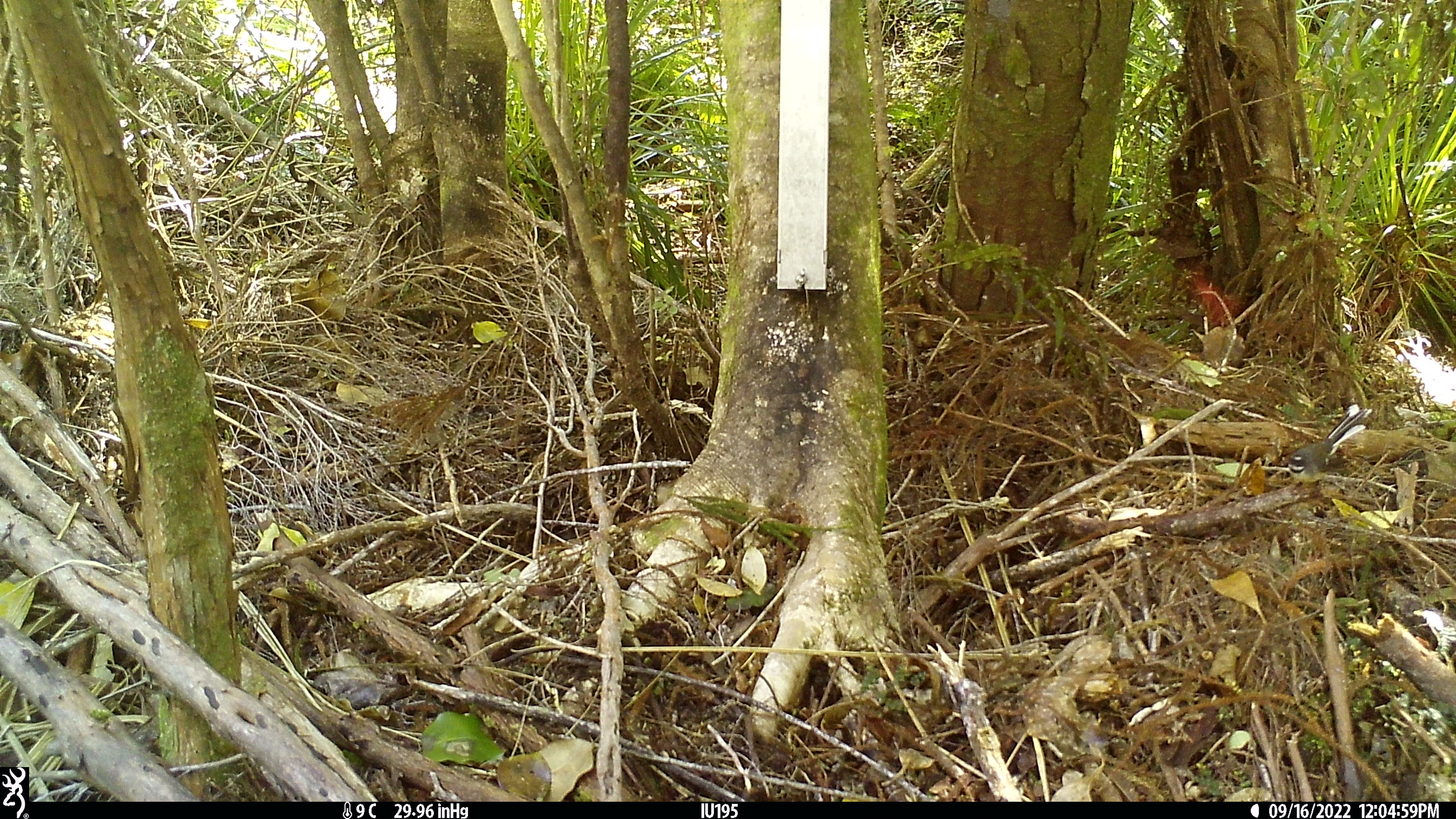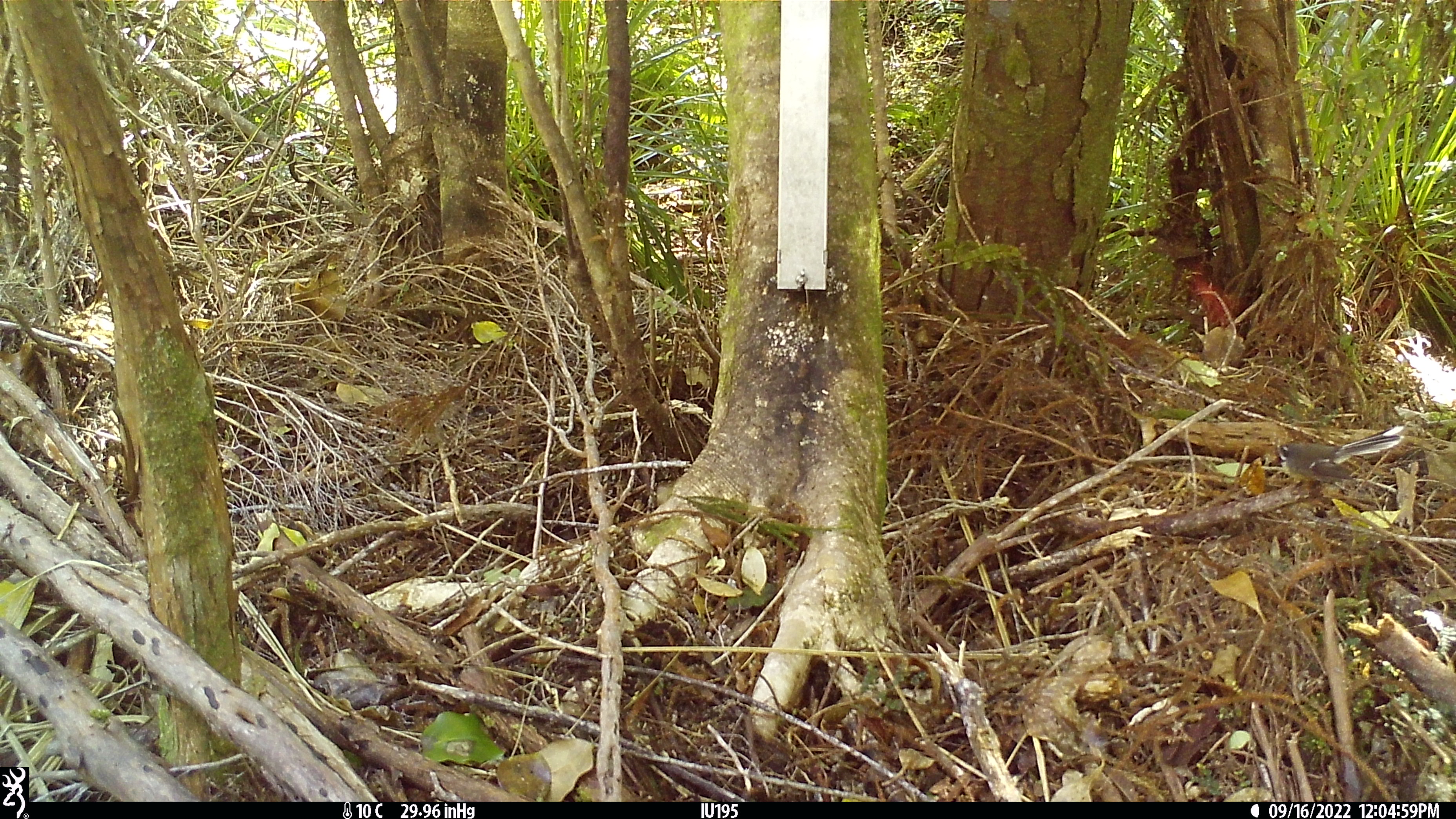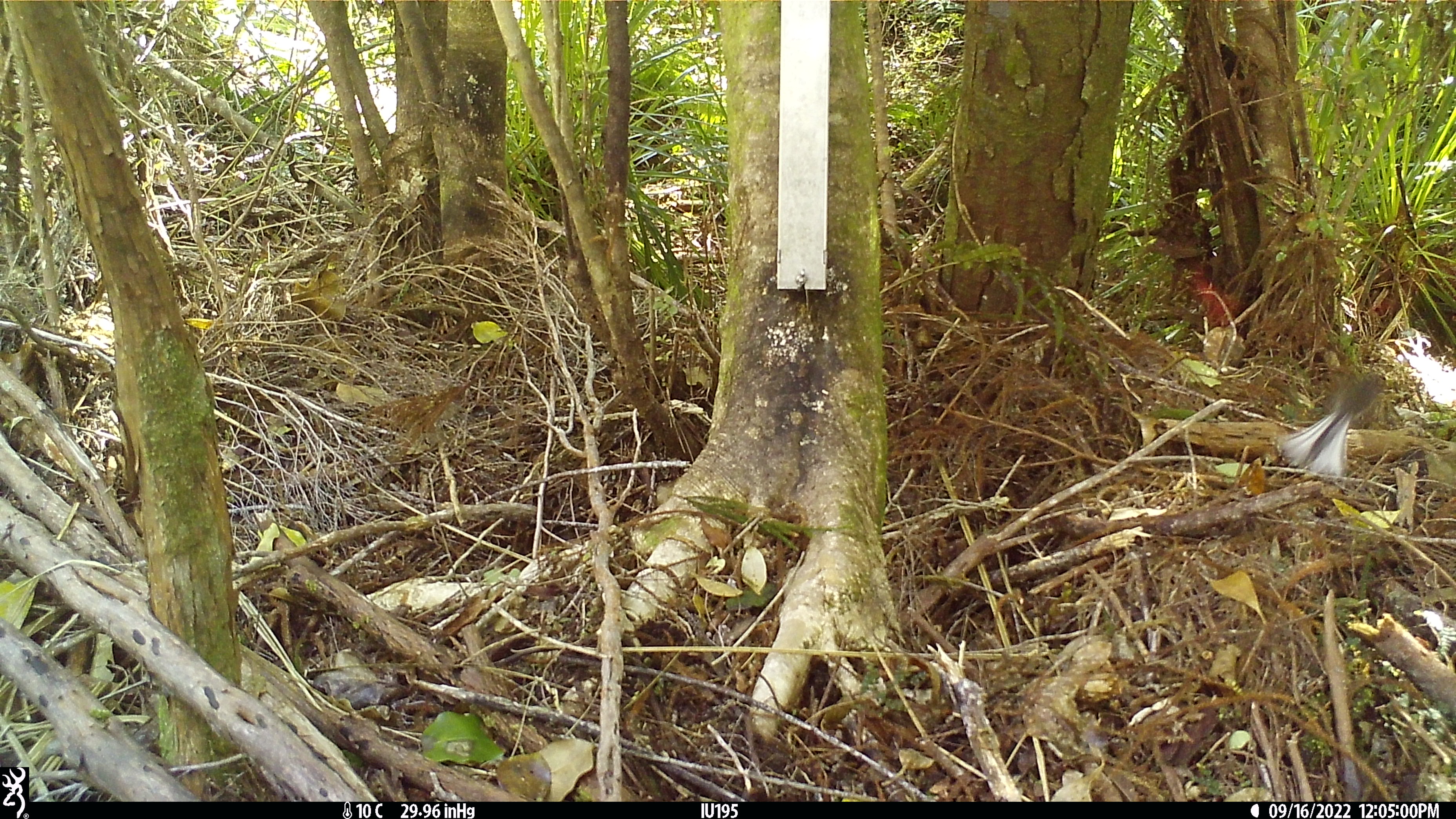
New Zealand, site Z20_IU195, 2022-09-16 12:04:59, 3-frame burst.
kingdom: Animalia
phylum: Chordata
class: Aves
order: Passeriformes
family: Rhipiduridae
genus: Rhipidura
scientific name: Rhipidura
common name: fantails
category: fantail